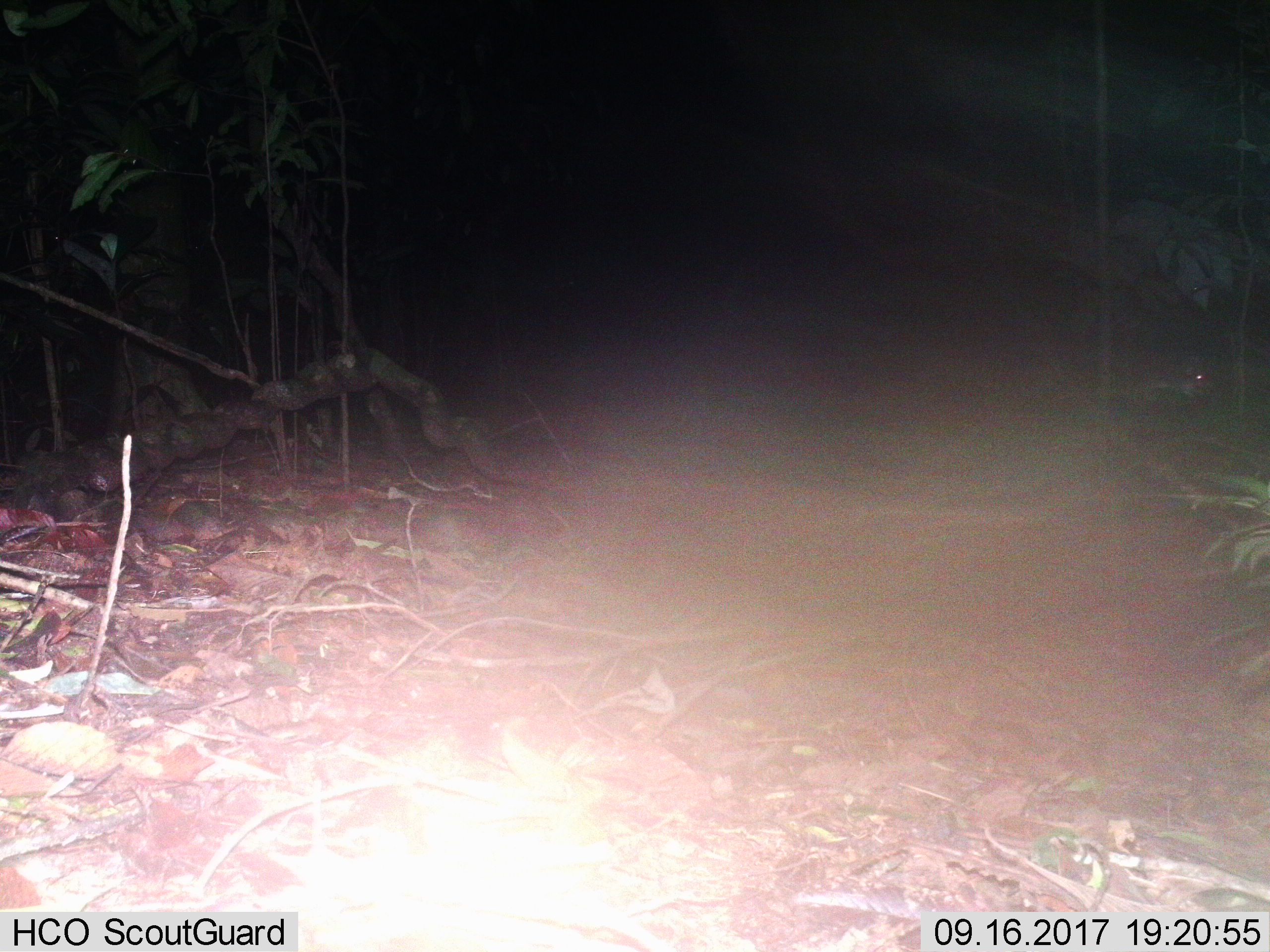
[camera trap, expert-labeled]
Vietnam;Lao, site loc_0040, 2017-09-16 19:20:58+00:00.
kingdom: Animalia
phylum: Chordata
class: Mammalia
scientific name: Mammalia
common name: mammal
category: unidentified small mammal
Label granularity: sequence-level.